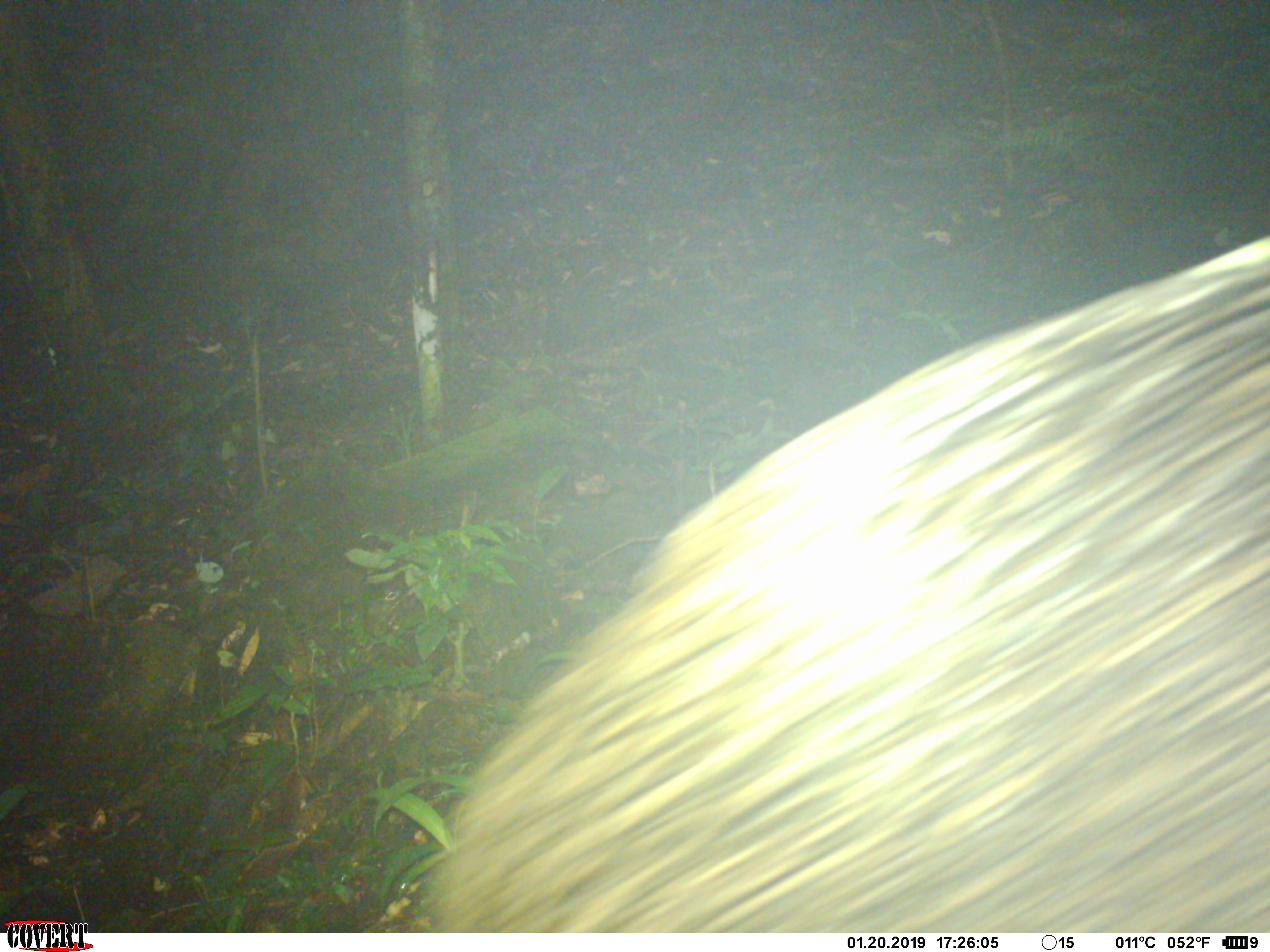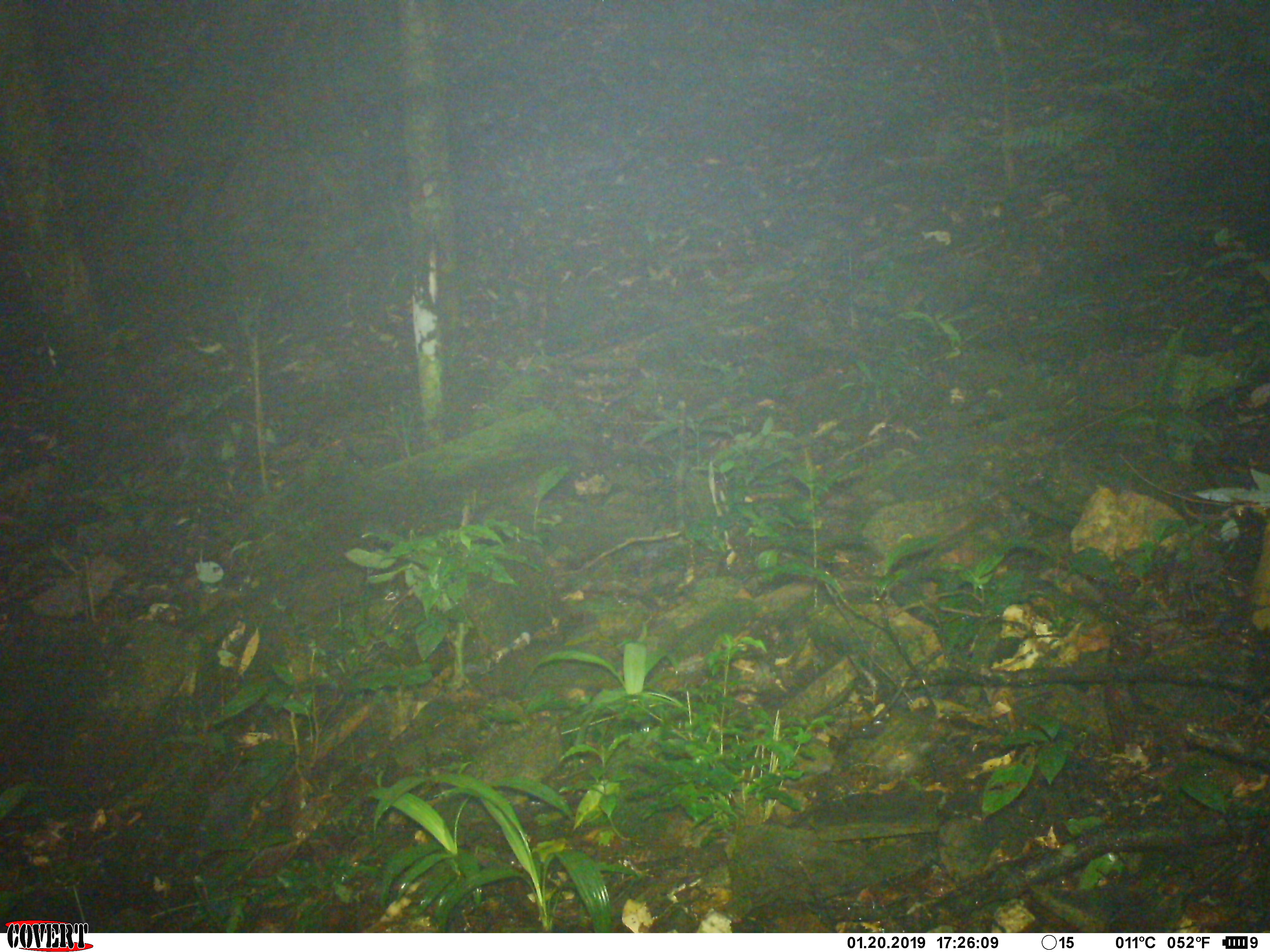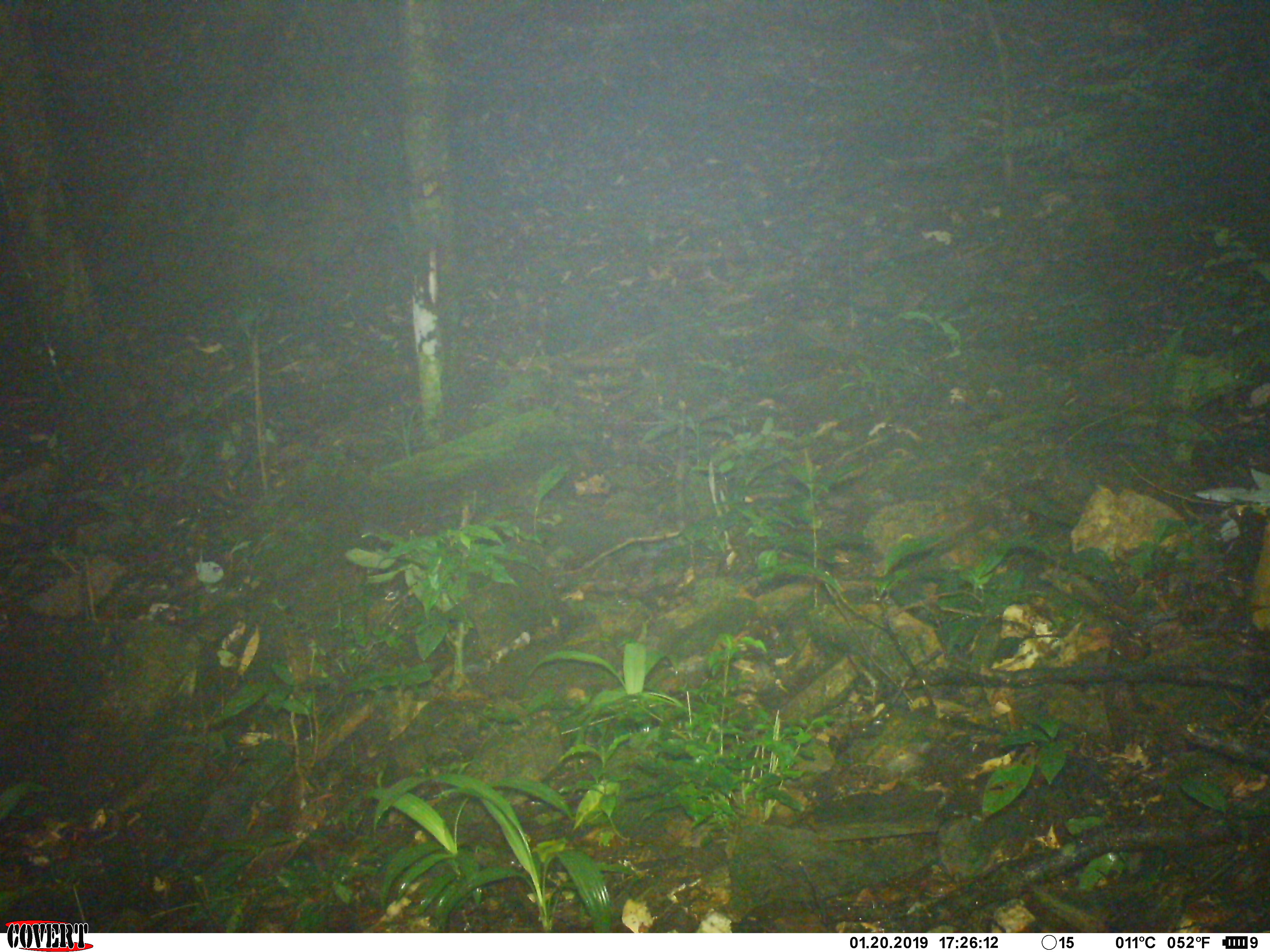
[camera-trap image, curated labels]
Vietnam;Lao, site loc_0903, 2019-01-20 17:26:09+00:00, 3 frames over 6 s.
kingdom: Animalia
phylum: Chordata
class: Mammalia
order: Artiodactyla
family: Suidae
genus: Sus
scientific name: Sus scrofa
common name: eurasian wild pig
Eurasian wild pig (Sus scrofa). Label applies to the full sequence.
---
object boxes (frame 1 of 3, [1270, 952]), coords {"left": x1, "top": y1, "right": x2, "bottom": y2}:
eurasian wild pig: {"left": 422, "top": 236, "right": 1270, "bottom": 931}